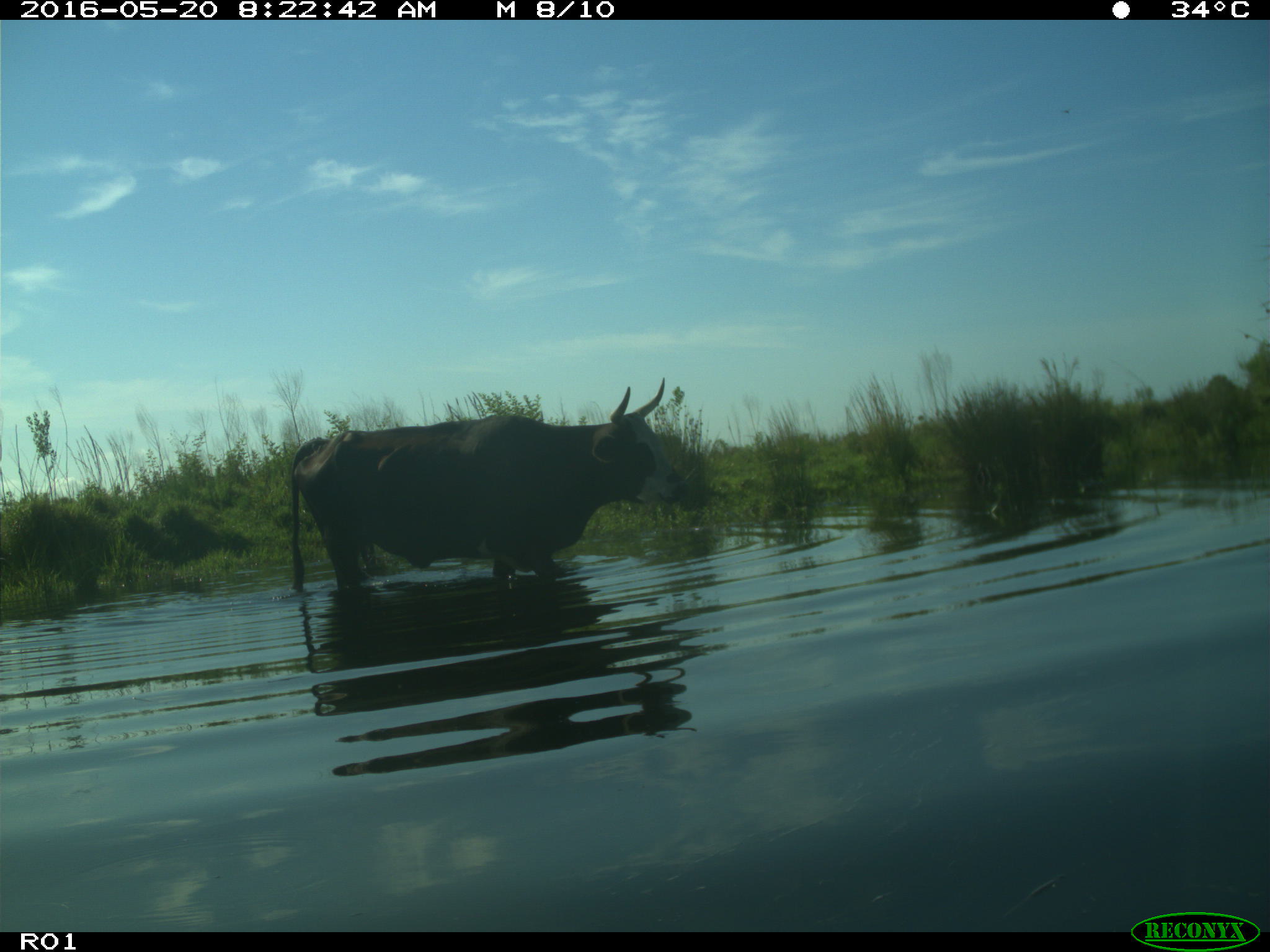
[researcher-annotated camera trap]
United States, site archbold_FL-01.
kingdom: Animalia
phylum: Chordata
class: Mammalia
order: Artiodactyla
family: Bovidae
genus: Bos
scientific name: Bos taurus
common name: domestic cow